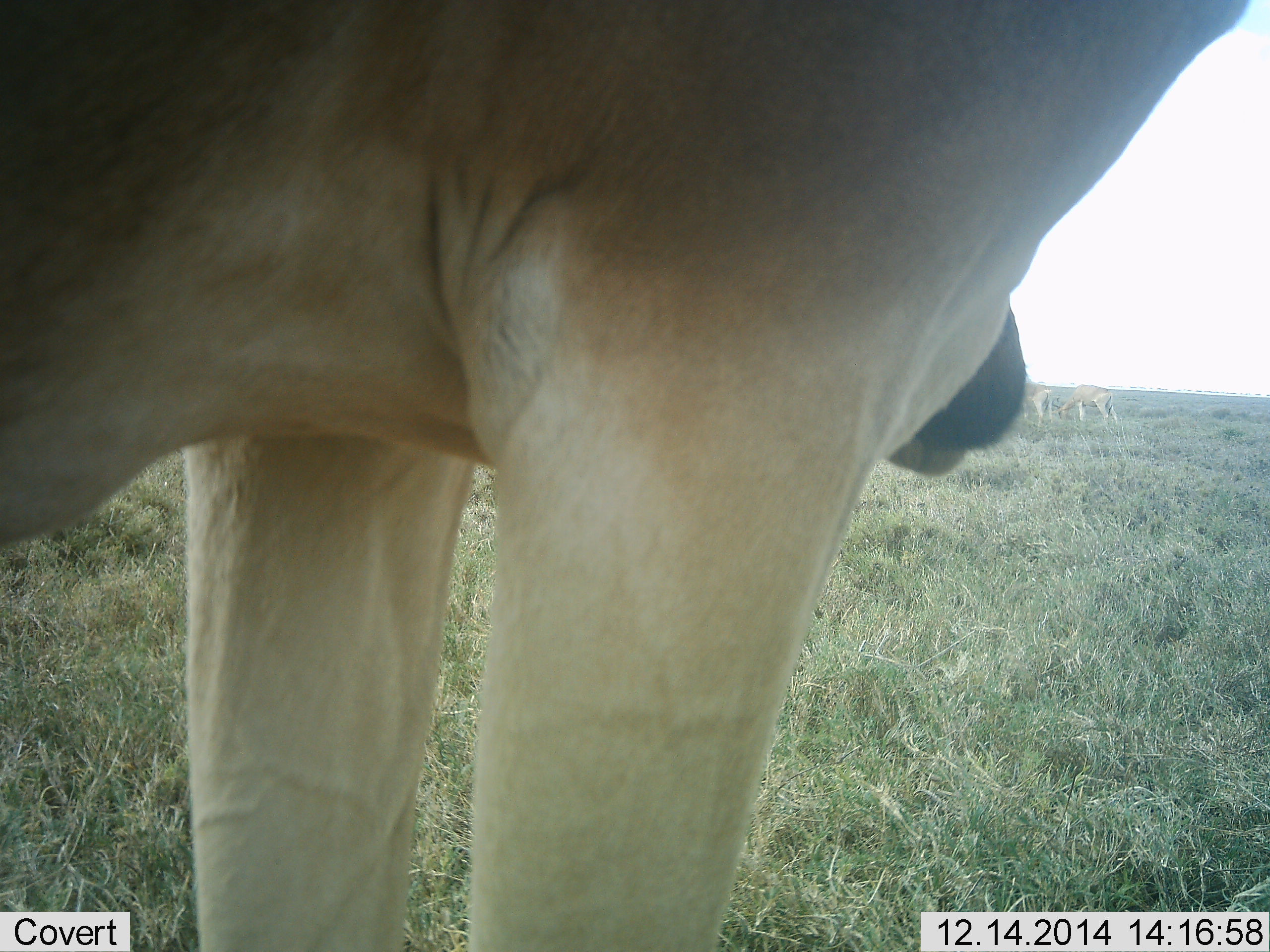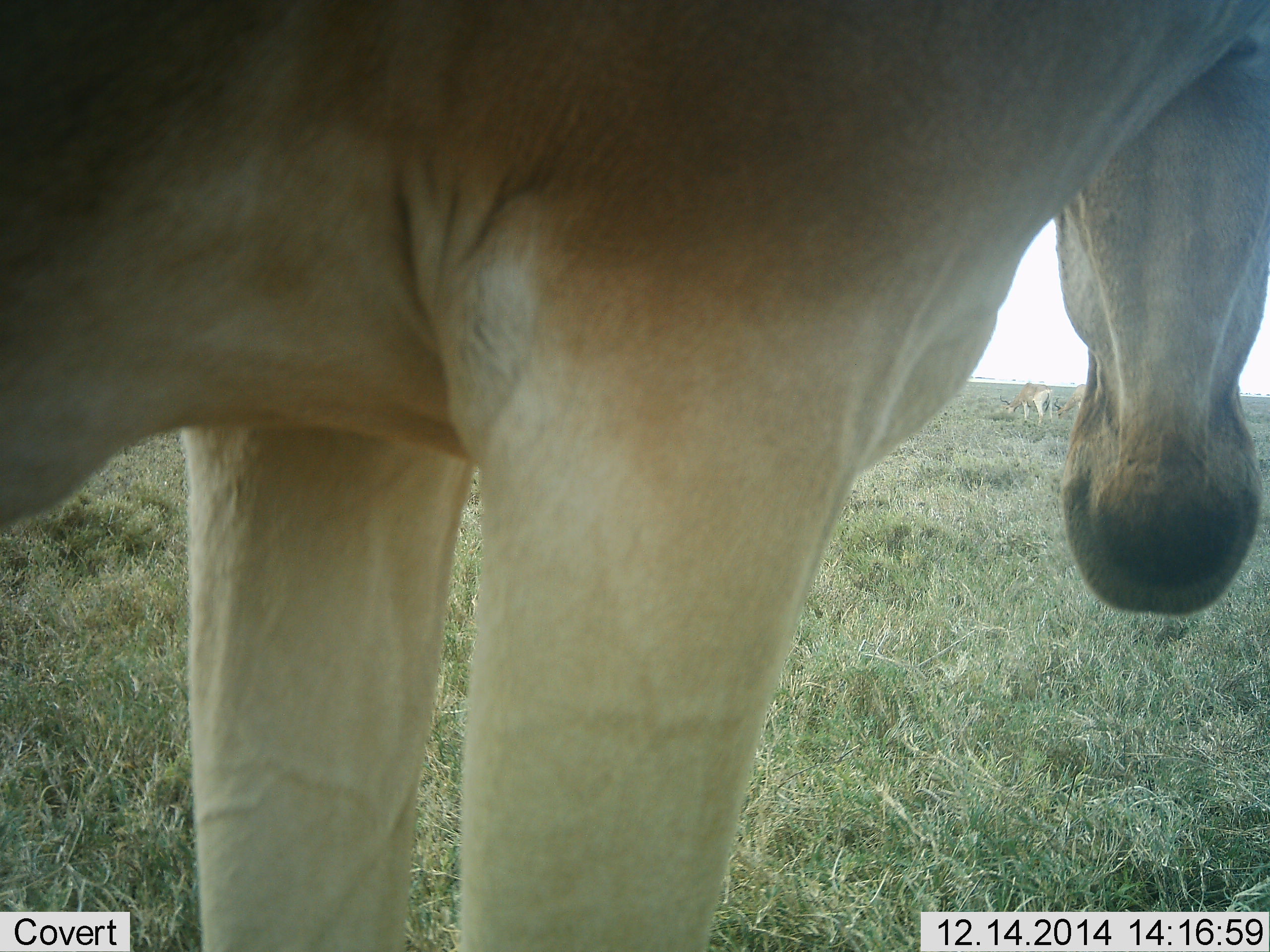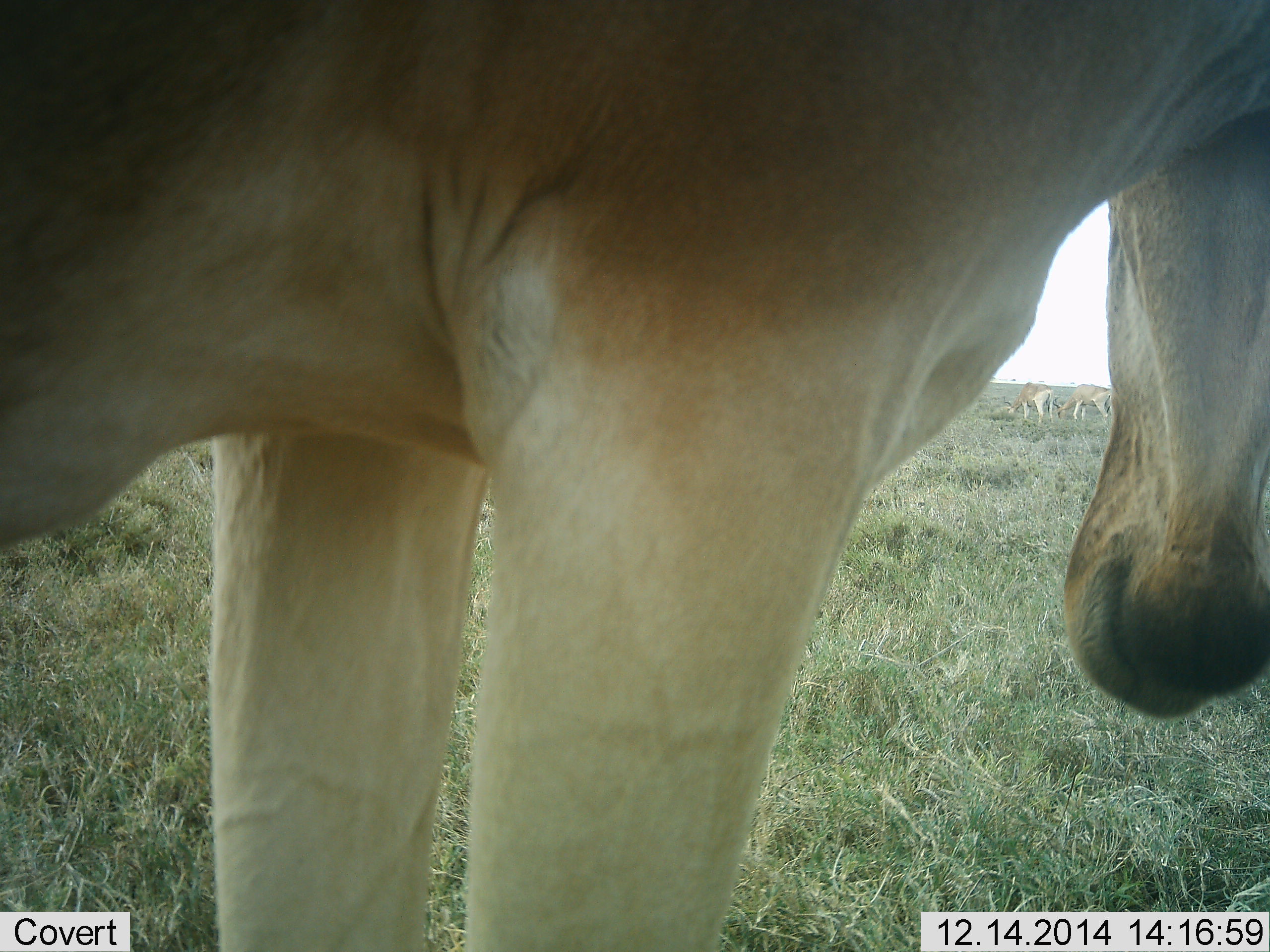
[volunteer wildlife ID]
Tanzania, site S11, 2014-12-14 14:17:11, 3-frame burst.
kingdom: Animalia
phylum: Chordata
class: Mammalia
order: Artiodactyla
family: Bovidae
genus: Alcelaphus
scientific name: Alcelaphus buselaphus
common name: hartebeest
Hartebeest (Alcelaphus buselaphus), count 1. Behavior (volunteer vote fractions): standing 91%, resting 0%, moving 0%, interacting 0%. Young present (vote fraction): 0%. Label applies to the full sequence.